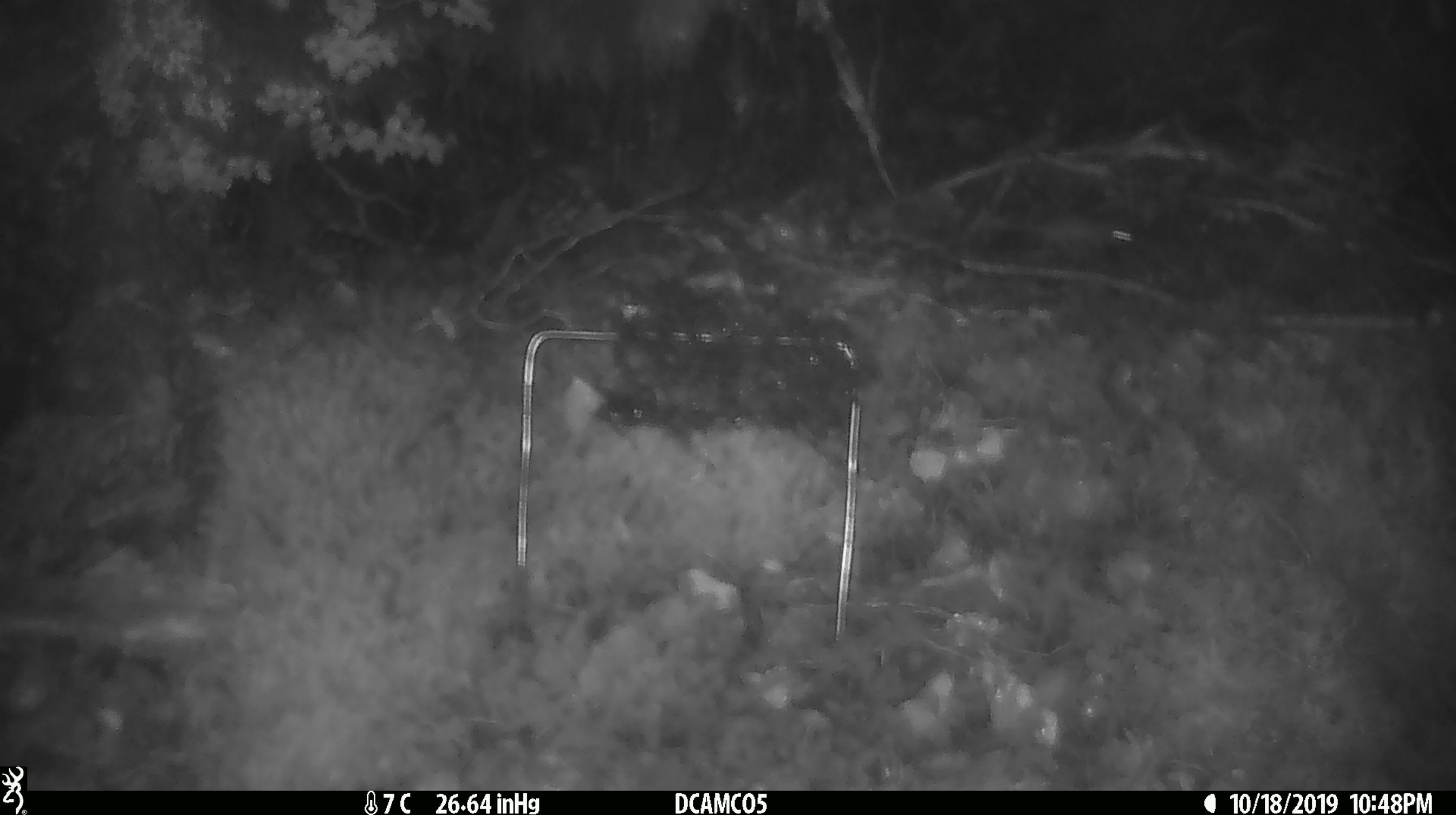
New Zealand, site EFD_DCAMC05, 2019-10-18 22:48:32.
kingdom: Animalia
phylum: Chordata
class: Mammalia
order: Rodentia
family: Muridae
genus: Mus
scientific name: Mus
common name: mouse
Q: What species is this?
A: Mouse (Mus).